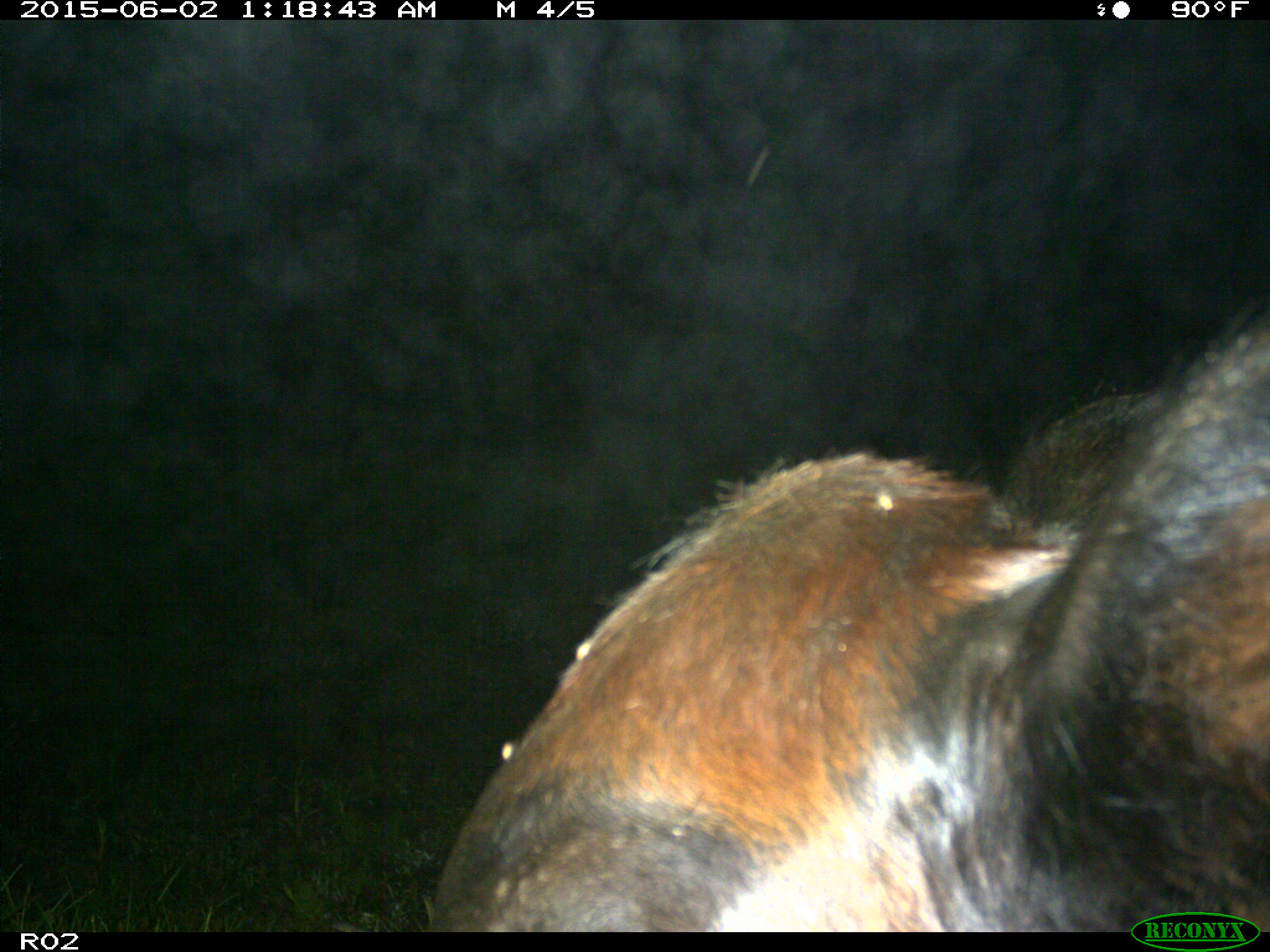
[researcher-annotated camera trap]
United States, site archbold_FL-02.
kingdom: Animalia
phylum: Chordata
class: Mammalia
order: Artiodactyla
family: Bovidae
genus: Bos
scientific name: Bos taurus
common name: domestic cow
Bos taurus (domestic cow).